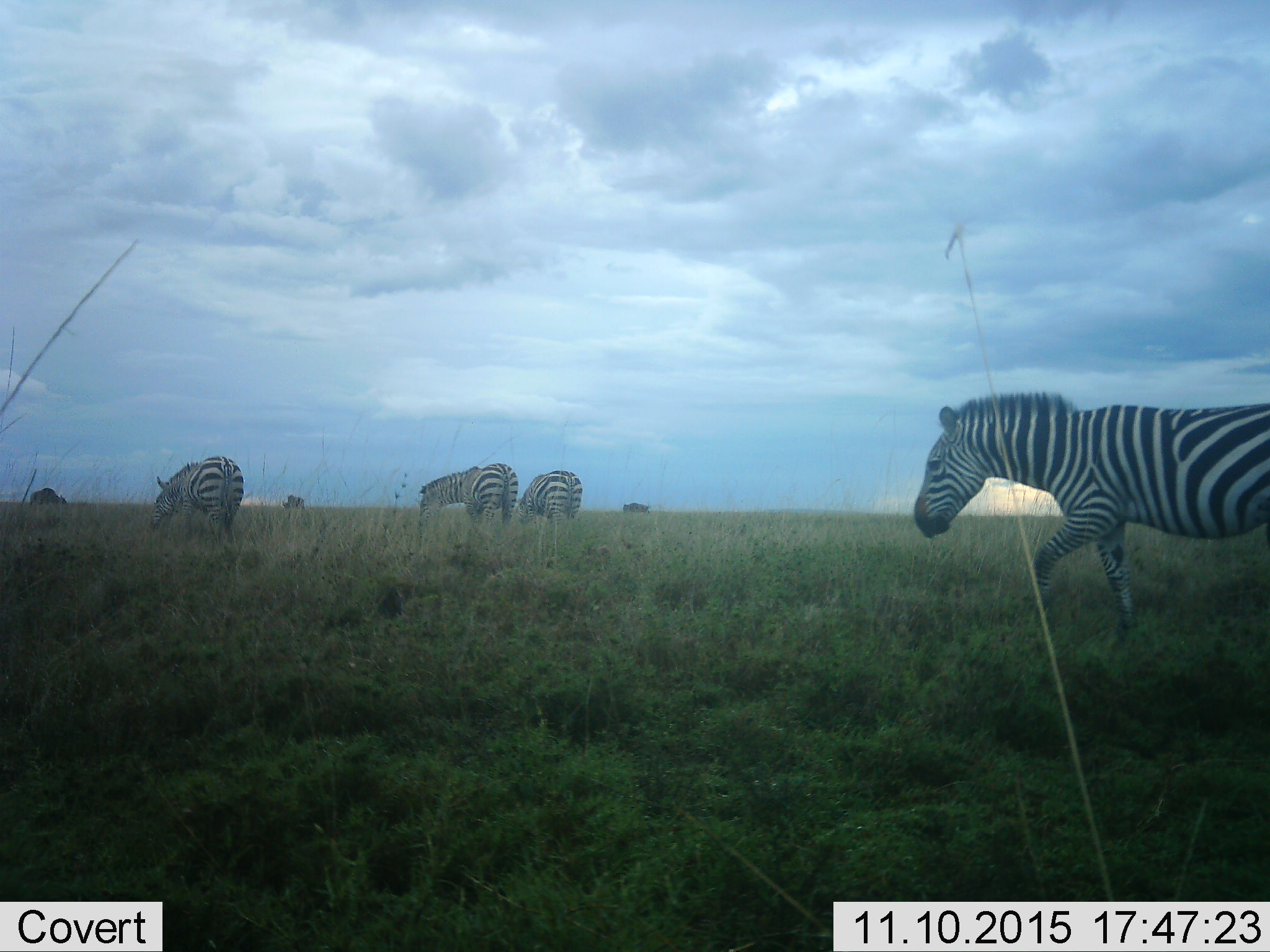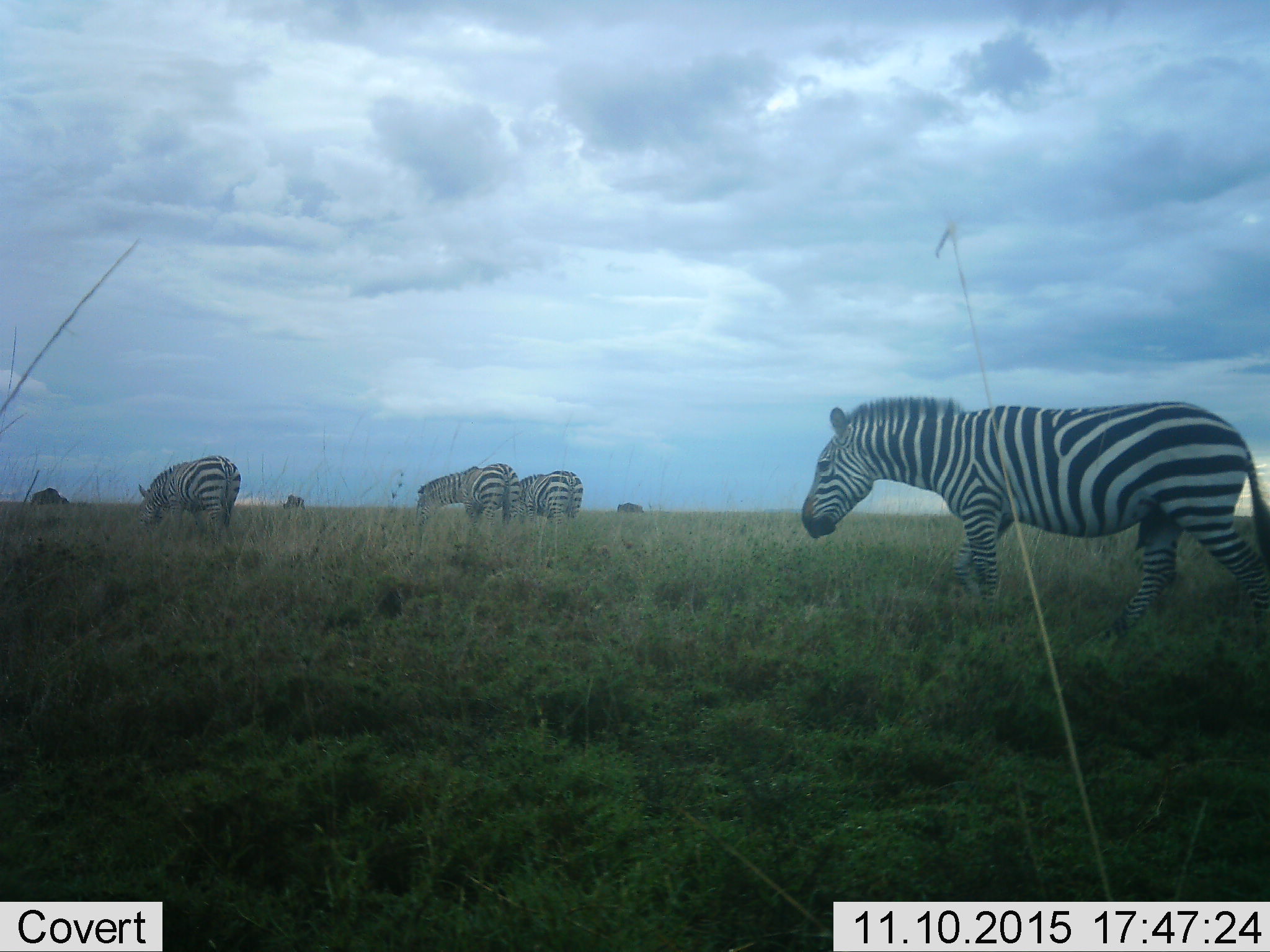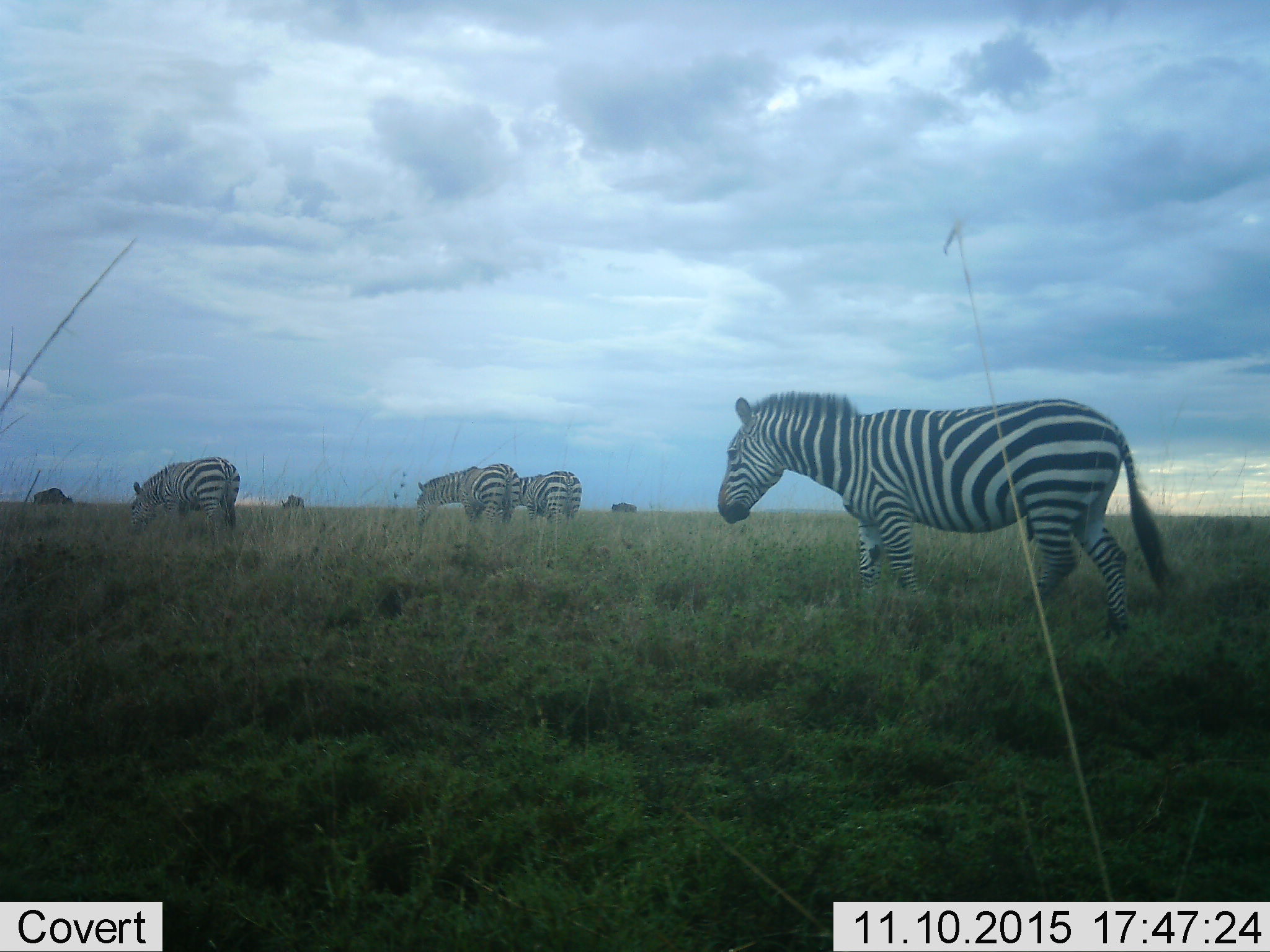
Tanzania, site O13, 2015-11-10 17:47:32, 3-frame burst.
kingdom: Animalia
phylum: Chordata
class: Mammalia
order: Artiodactyla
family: Bovidae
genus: Connochaetes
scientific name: Connochaetes taurinus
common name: blue wildebeest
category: wildebeest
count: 3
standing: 50%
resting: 0%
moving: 75%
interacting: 0%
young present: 0%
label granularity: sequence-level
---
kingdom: Animalia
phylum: Chordata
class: Mammalia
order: Perissodactyla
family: Equidae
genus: Equus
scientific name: Equus quagga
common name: plains zebra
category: zebra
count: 4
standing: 62%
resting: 0%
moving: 100%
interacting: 0%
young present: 0%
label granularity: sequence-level